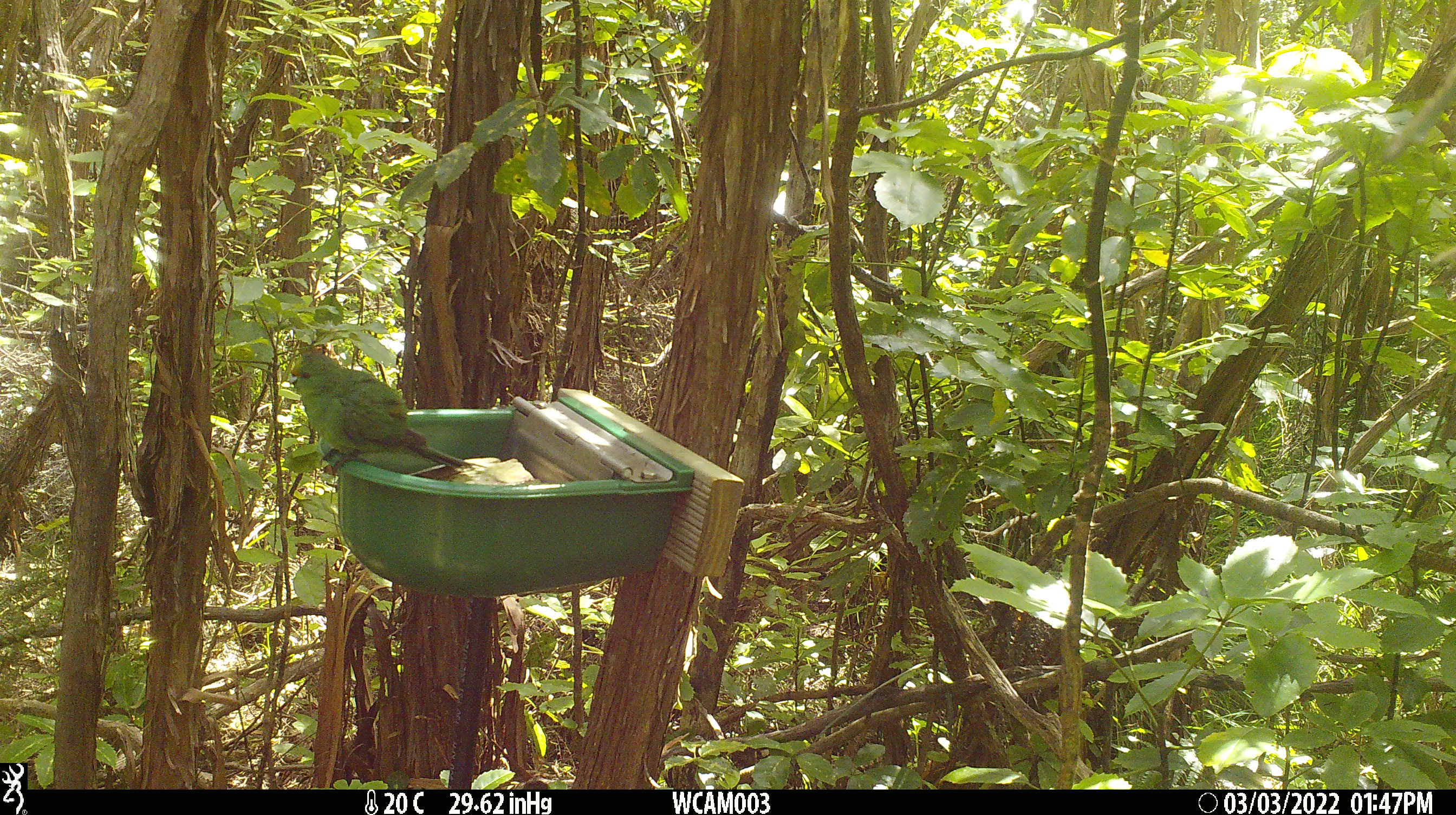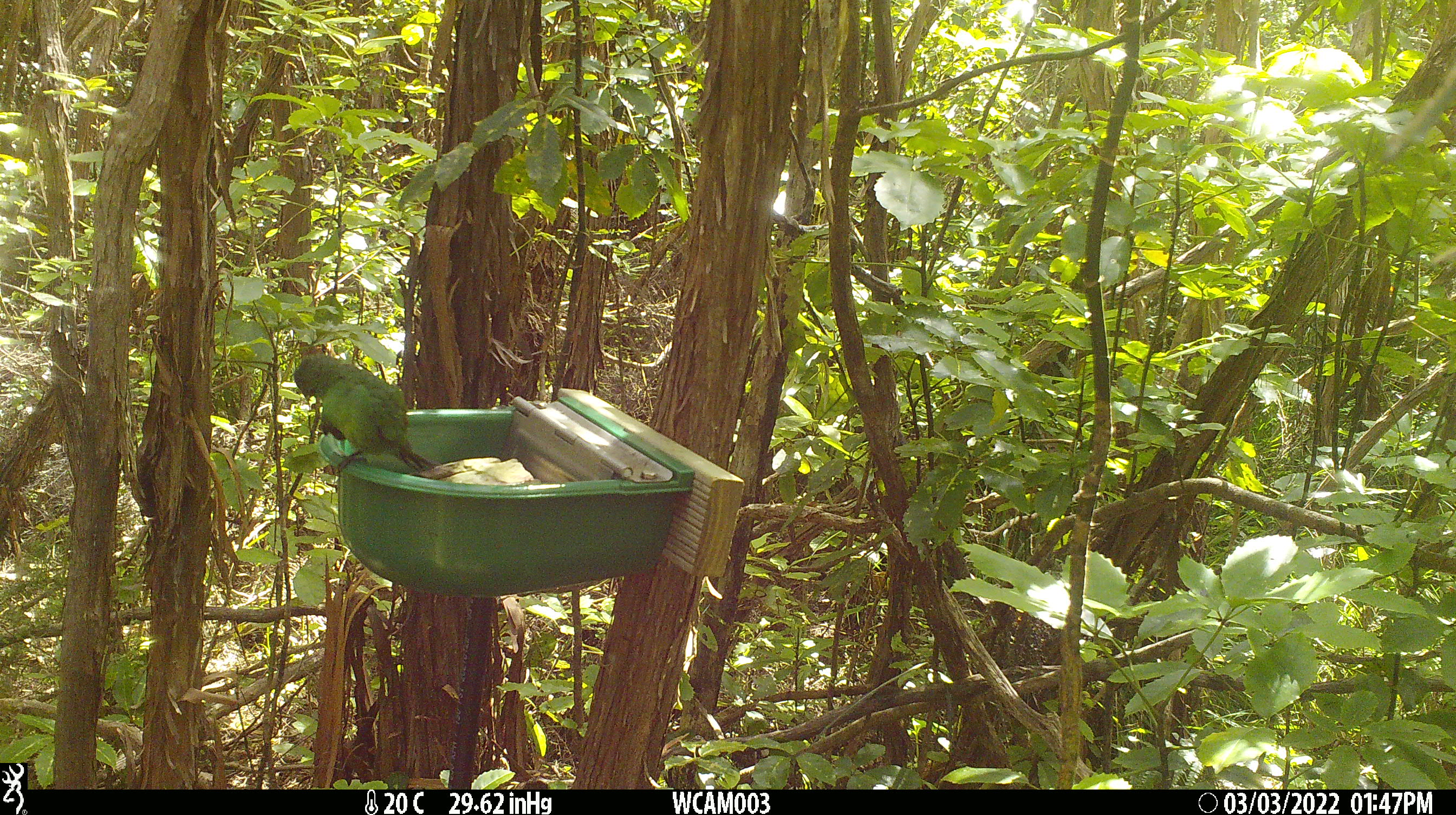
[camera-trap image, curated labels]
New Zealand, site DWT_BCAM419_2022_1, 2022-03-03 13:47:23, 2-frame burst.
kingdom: Animalia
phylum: Chordata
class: Aves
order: Psittaciformes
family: Psittaculidae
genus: Cyanoramphus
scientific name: Cyanoramphus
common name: parakeet